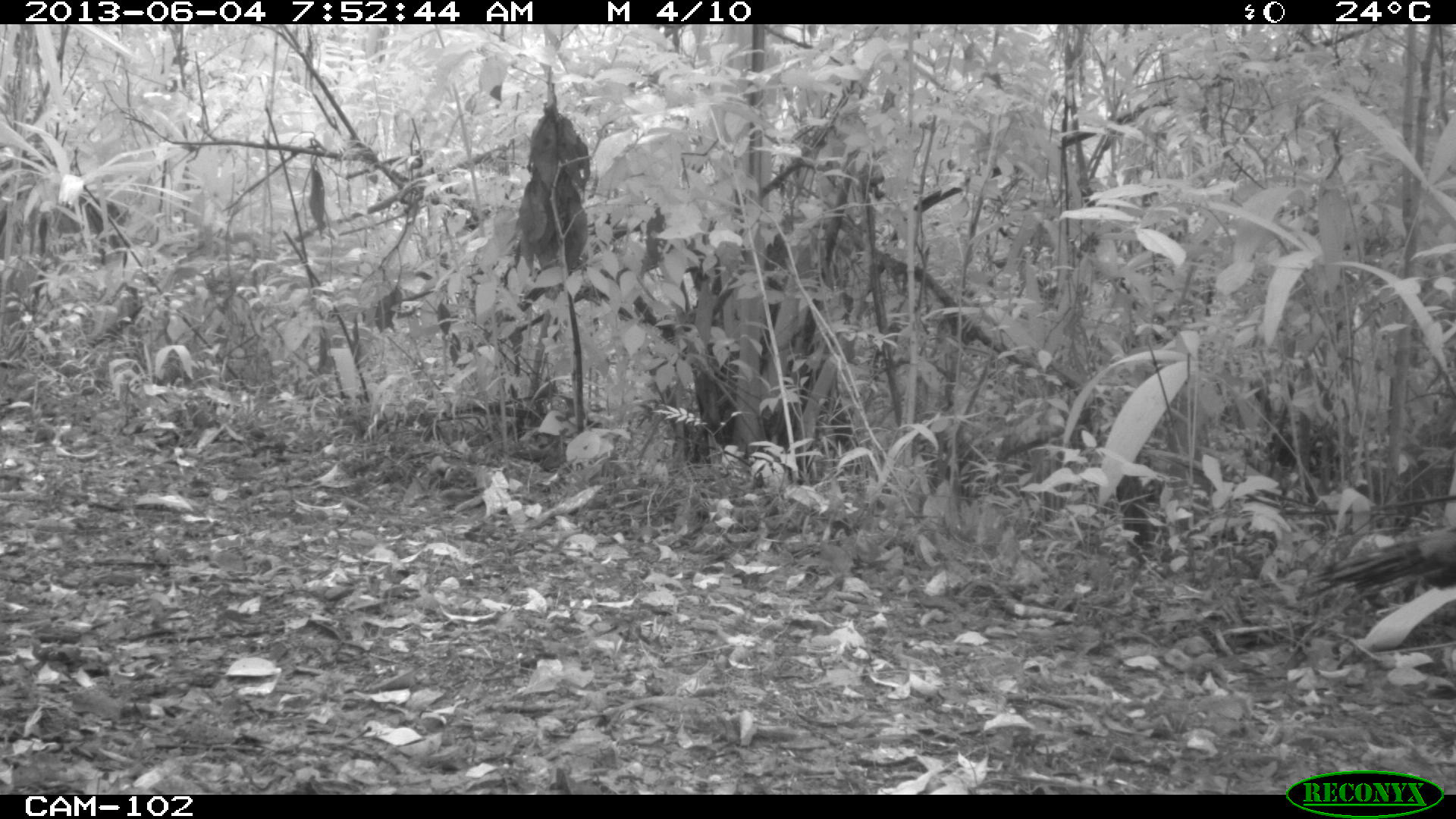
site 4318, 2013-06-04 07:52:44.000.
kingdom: Animalia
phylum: Chordata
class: Aves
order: Galliformes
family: Phasianidae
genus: Meleagris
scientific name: Meleagris ocellata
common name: ocellated turkey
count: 1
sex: male